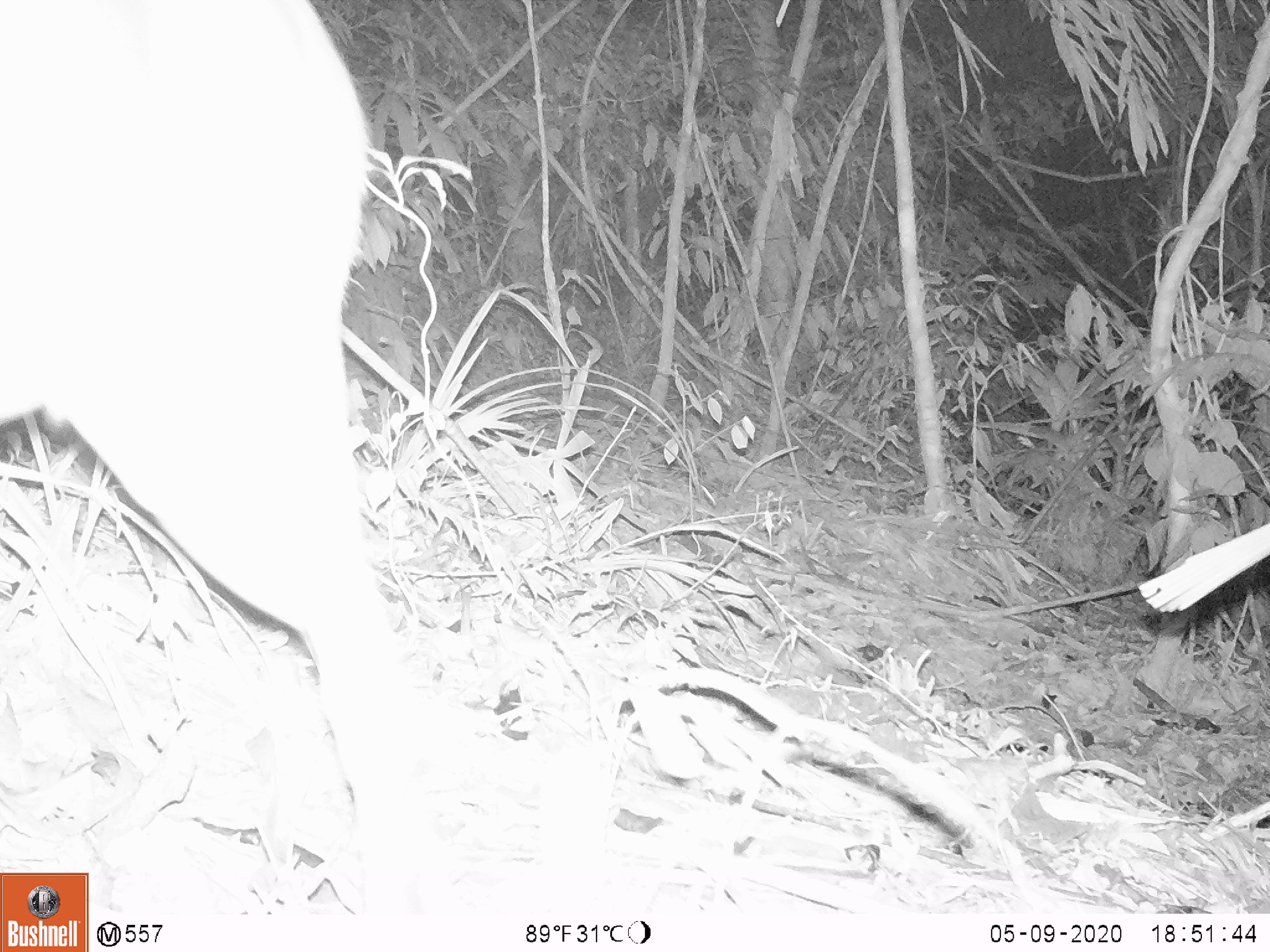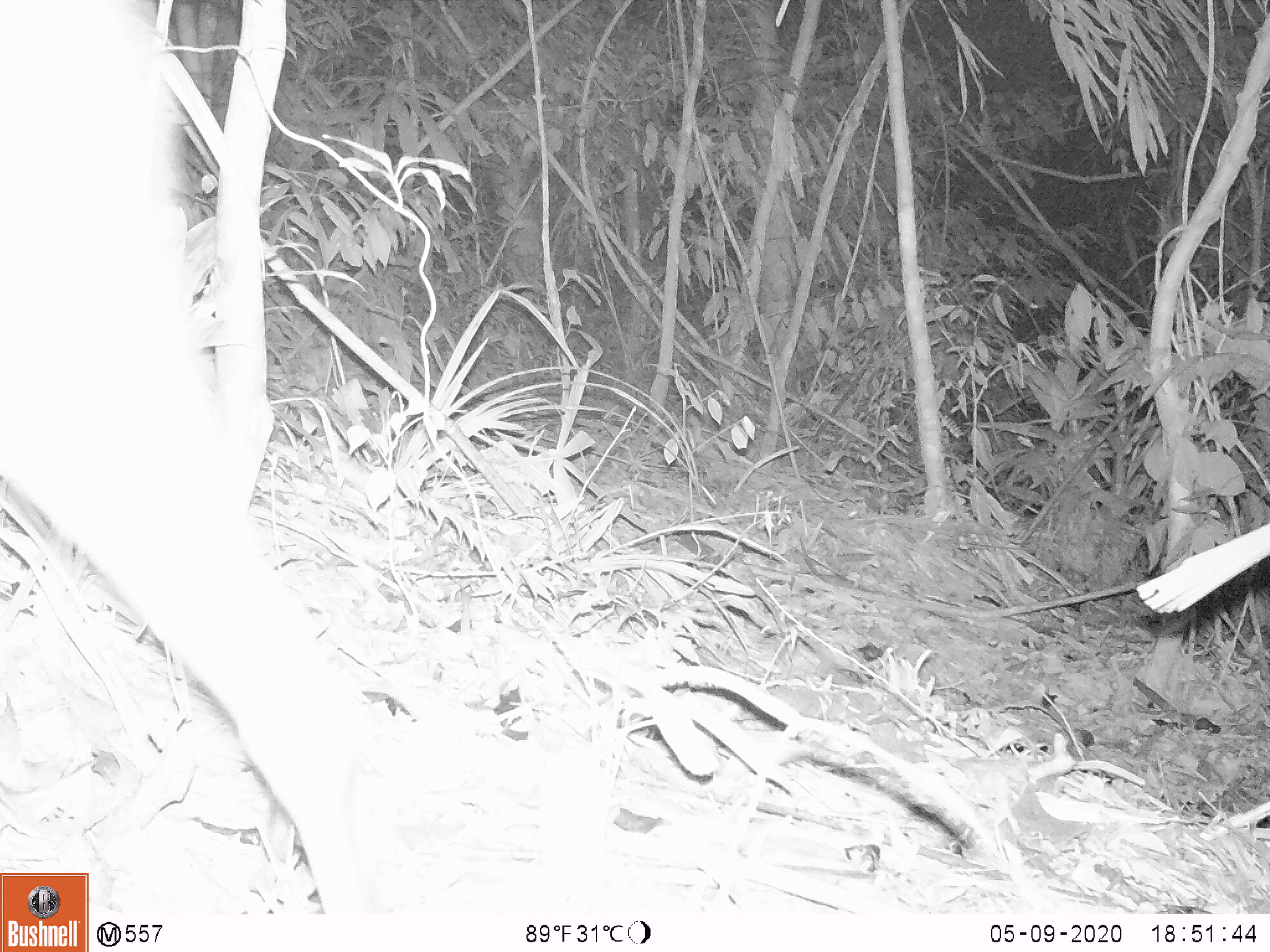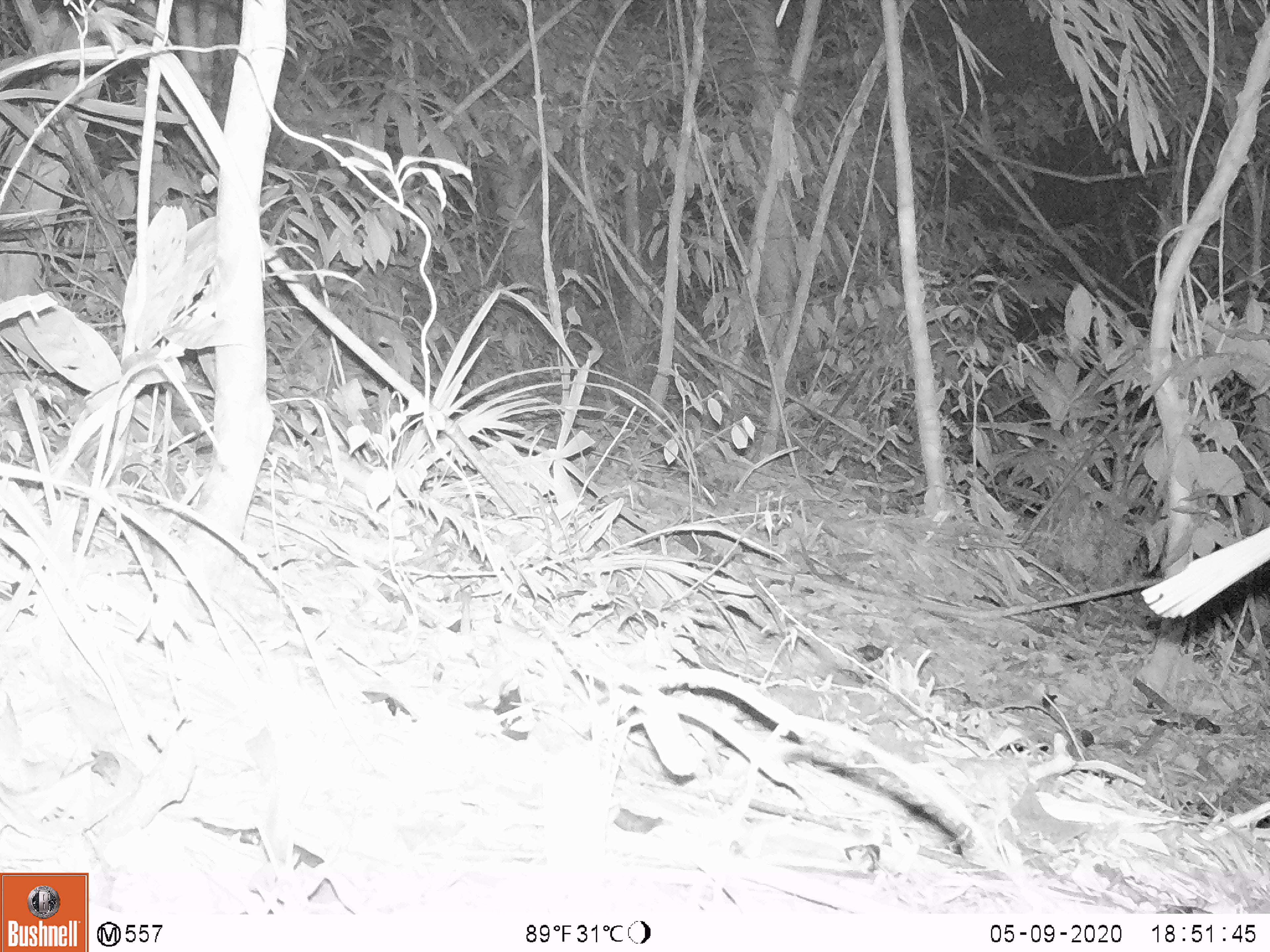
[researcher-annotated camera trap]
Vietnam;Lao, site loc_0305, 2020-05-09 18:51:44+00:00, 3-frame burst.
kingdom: Animalia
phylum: Chordata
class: Mammalia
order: Artiodactyla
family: Cervidae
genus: Muntiacus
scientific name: Muntiacus vuquangensis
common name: large-antlered muntjac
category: large antlered muntjac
Large antlered muntjac (large-antlered muntjac) (Muntiacus vuquangensis). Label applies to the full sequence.